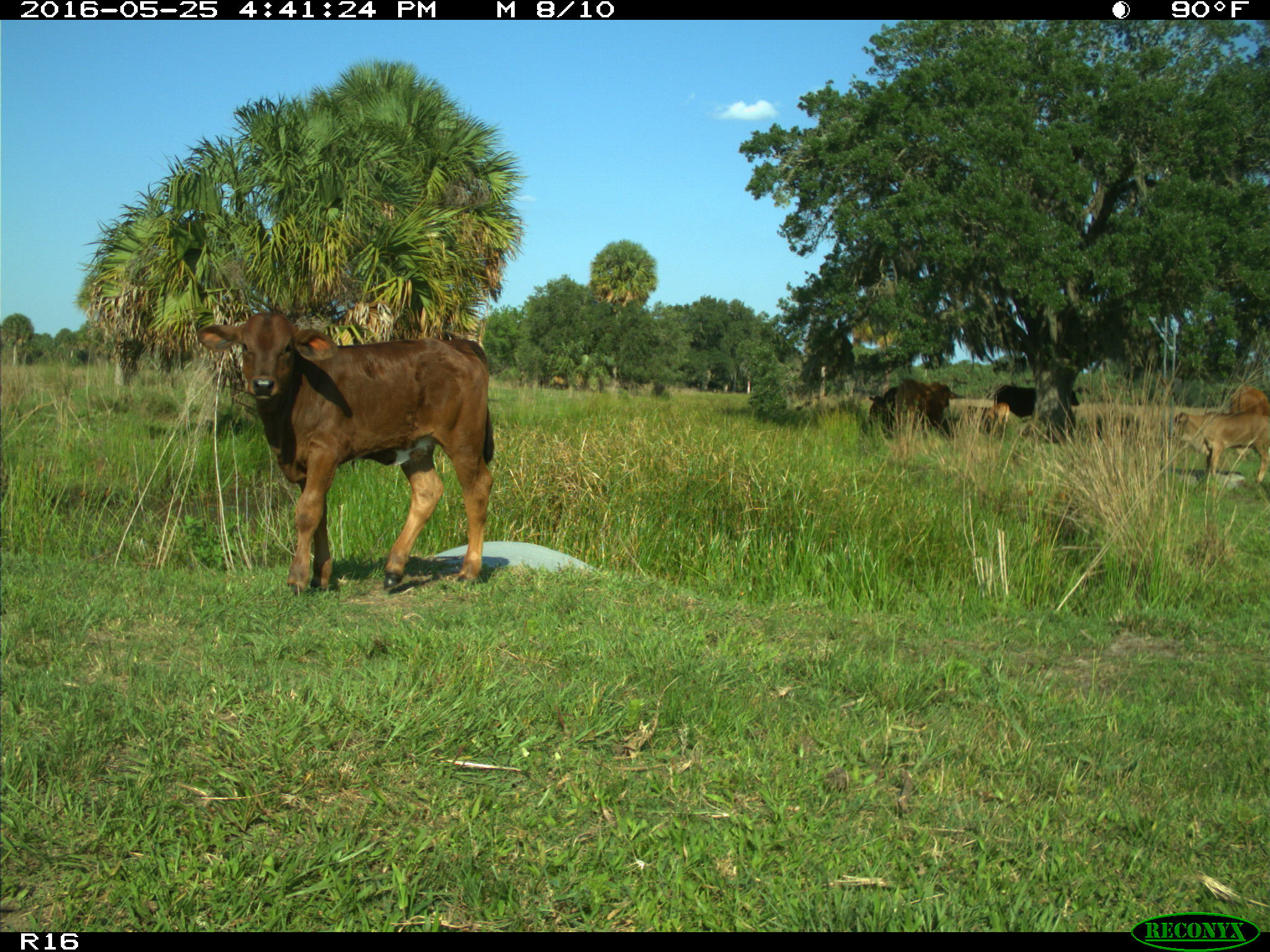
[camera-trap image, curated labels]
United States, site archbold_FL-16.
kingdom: Animalia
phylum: Chordata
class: Mammalia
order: Artiodactyla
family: Bovidae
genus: Bos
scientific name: Bos taurus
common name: domestic cow